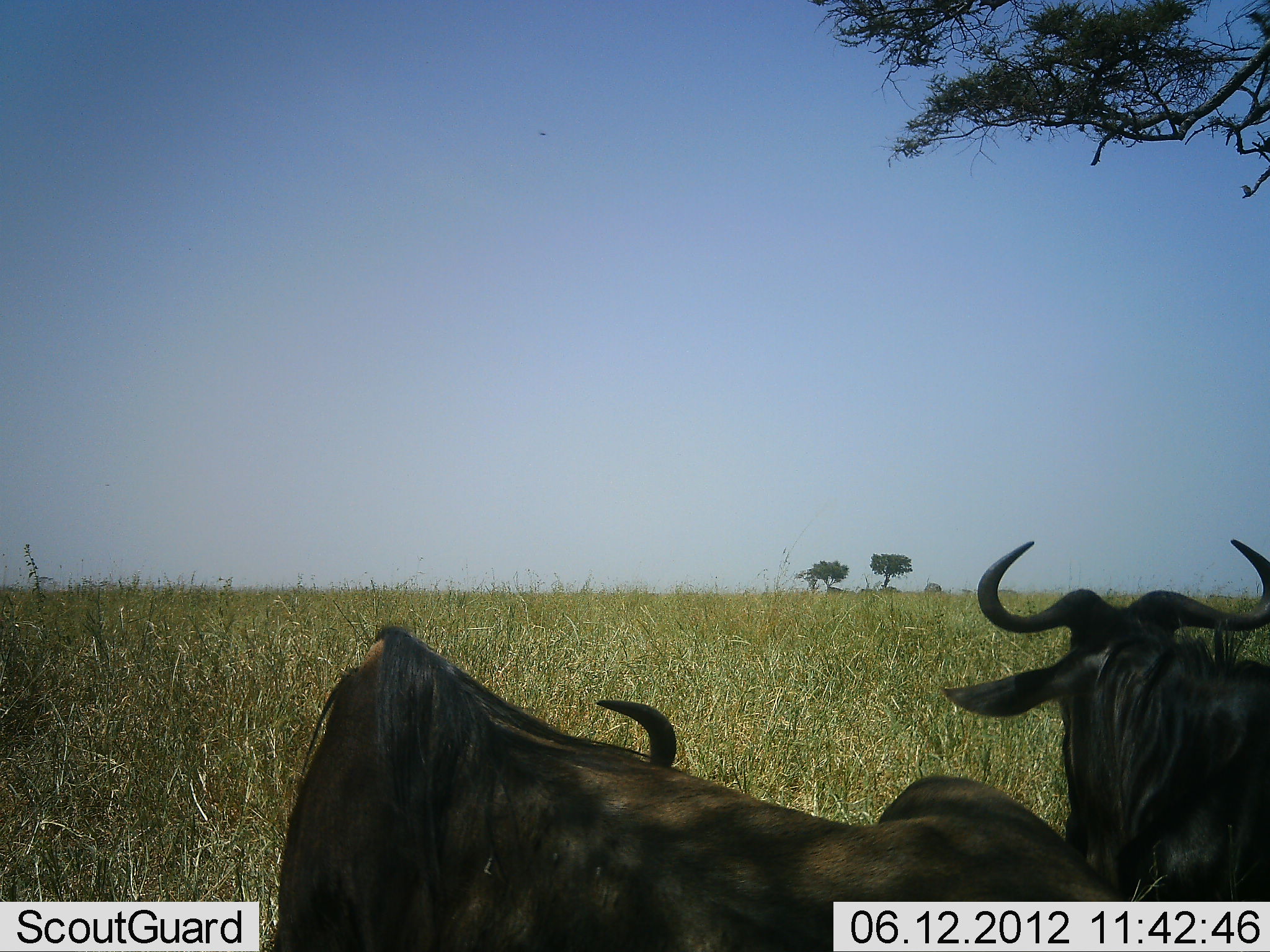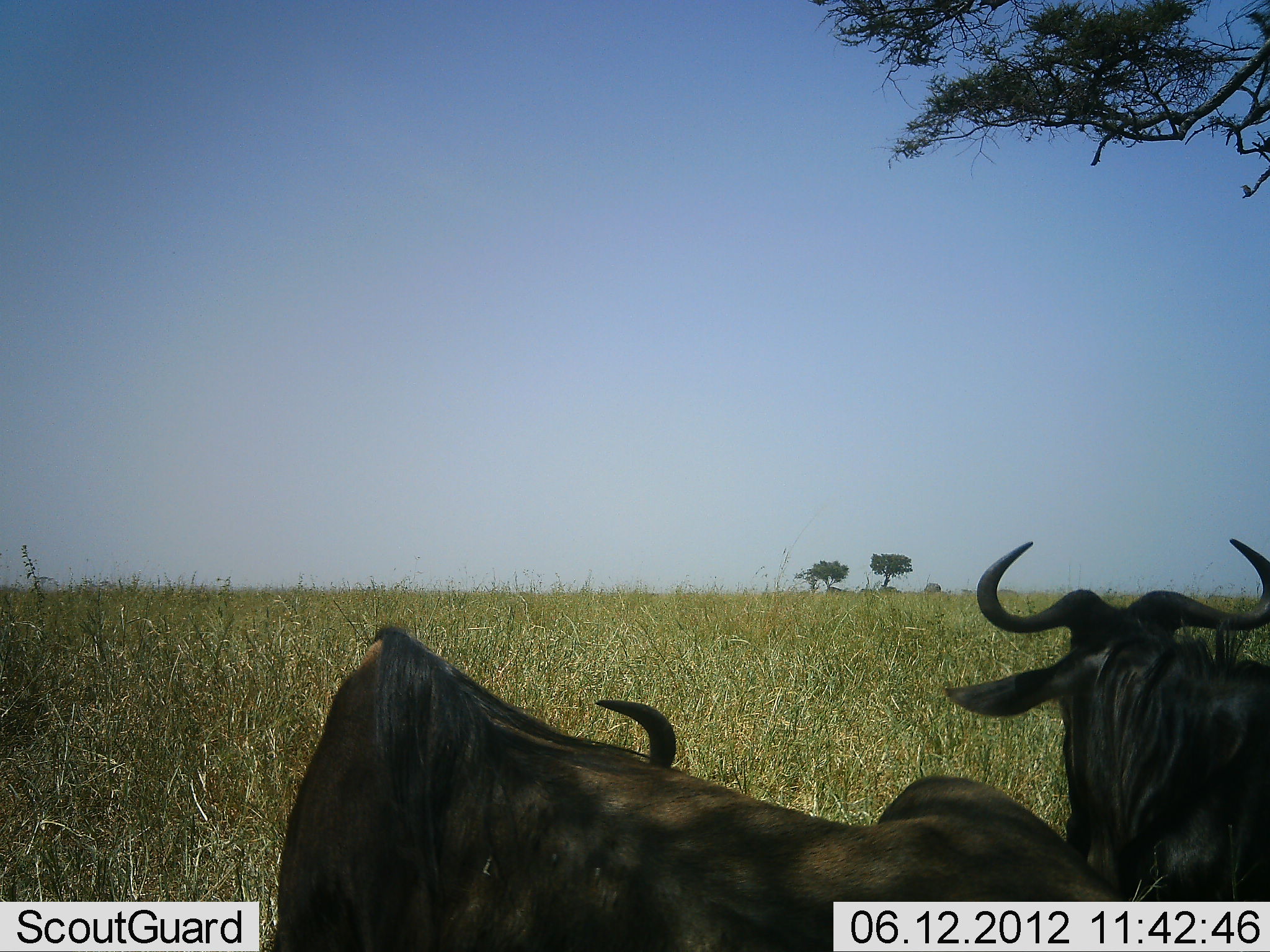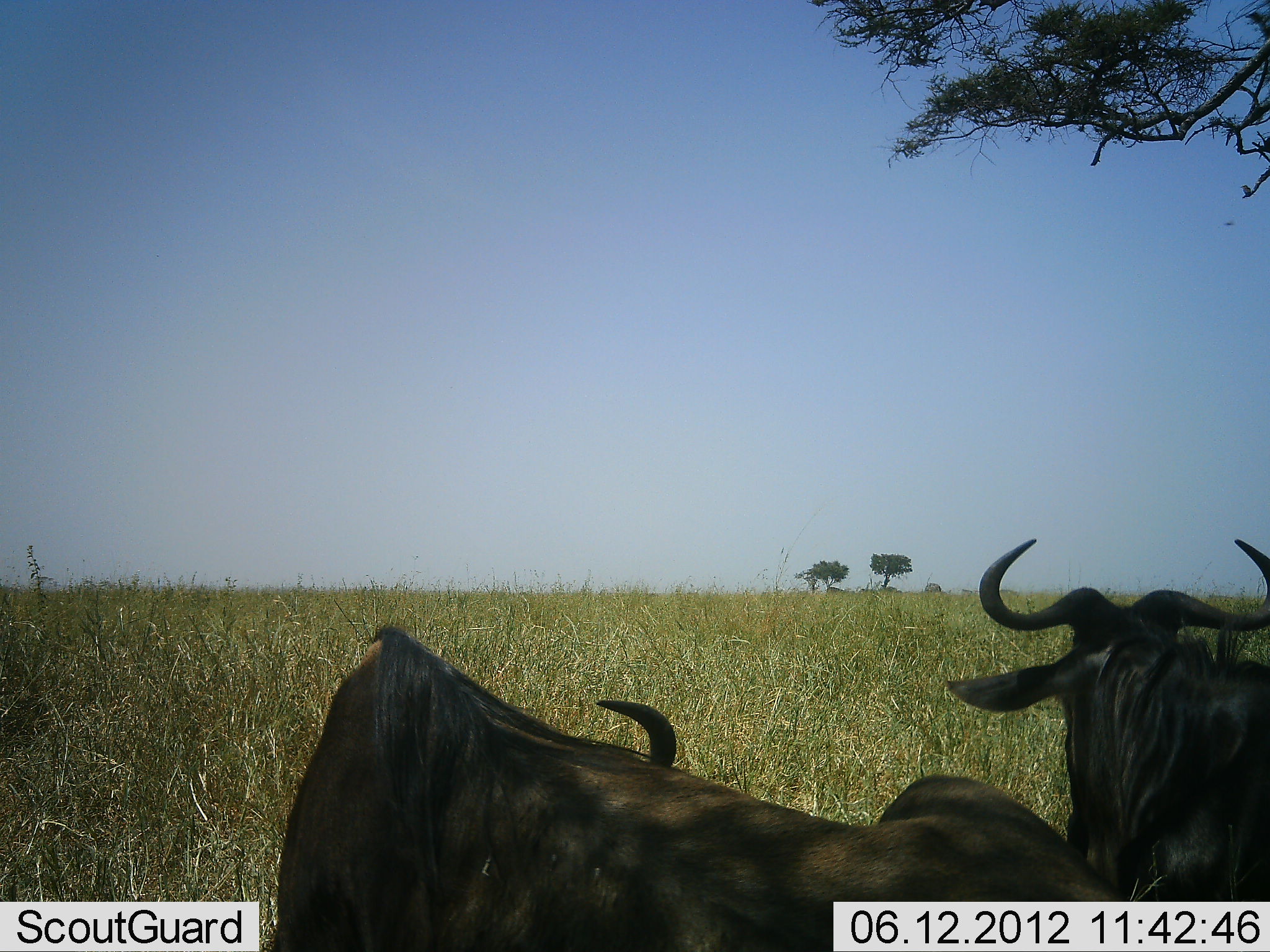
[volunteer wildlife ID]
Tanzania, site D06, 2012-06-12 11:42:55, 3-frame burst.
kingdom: Animalia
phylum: Chordata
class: Mammalia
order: Artiodactyla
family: Bovidae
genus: Connochaetes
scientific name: Connochaetes taurinus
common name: blue wildebeest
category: wildebeest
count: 2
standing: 40%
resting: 80%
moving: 0%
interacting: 0%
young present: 0%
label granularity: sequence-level